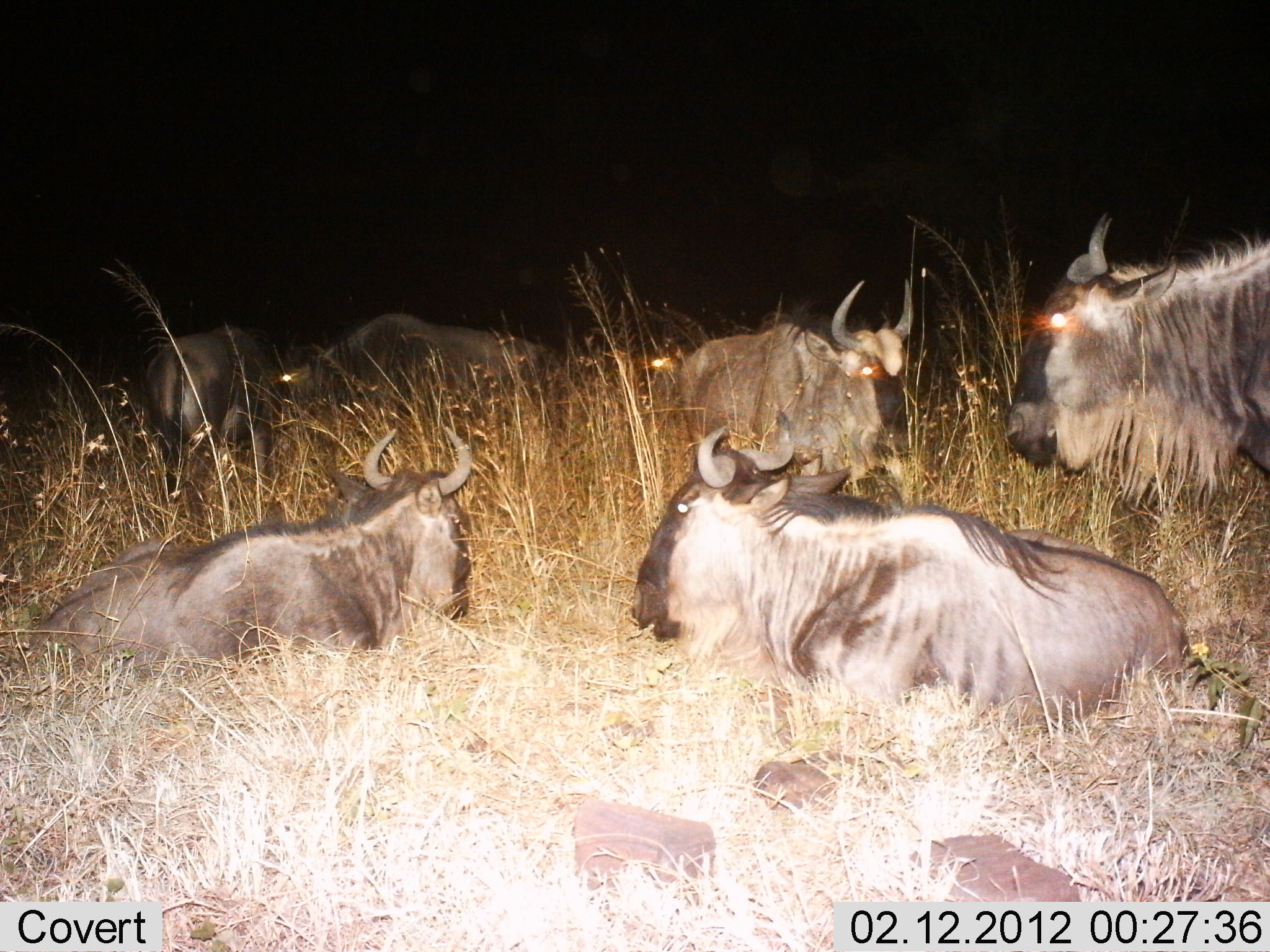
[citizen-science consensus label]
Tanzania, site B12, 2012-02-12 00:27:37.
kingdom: Animalia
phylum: Chordata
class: Mammalia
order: Artiodactyla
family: Bovidae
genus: Connochaetes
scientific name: Connochaetes taurinus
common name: blue wildebeest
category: wildebeest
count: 6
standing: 66%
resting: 100%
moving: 0%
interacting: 0%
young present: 0%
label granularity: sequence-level